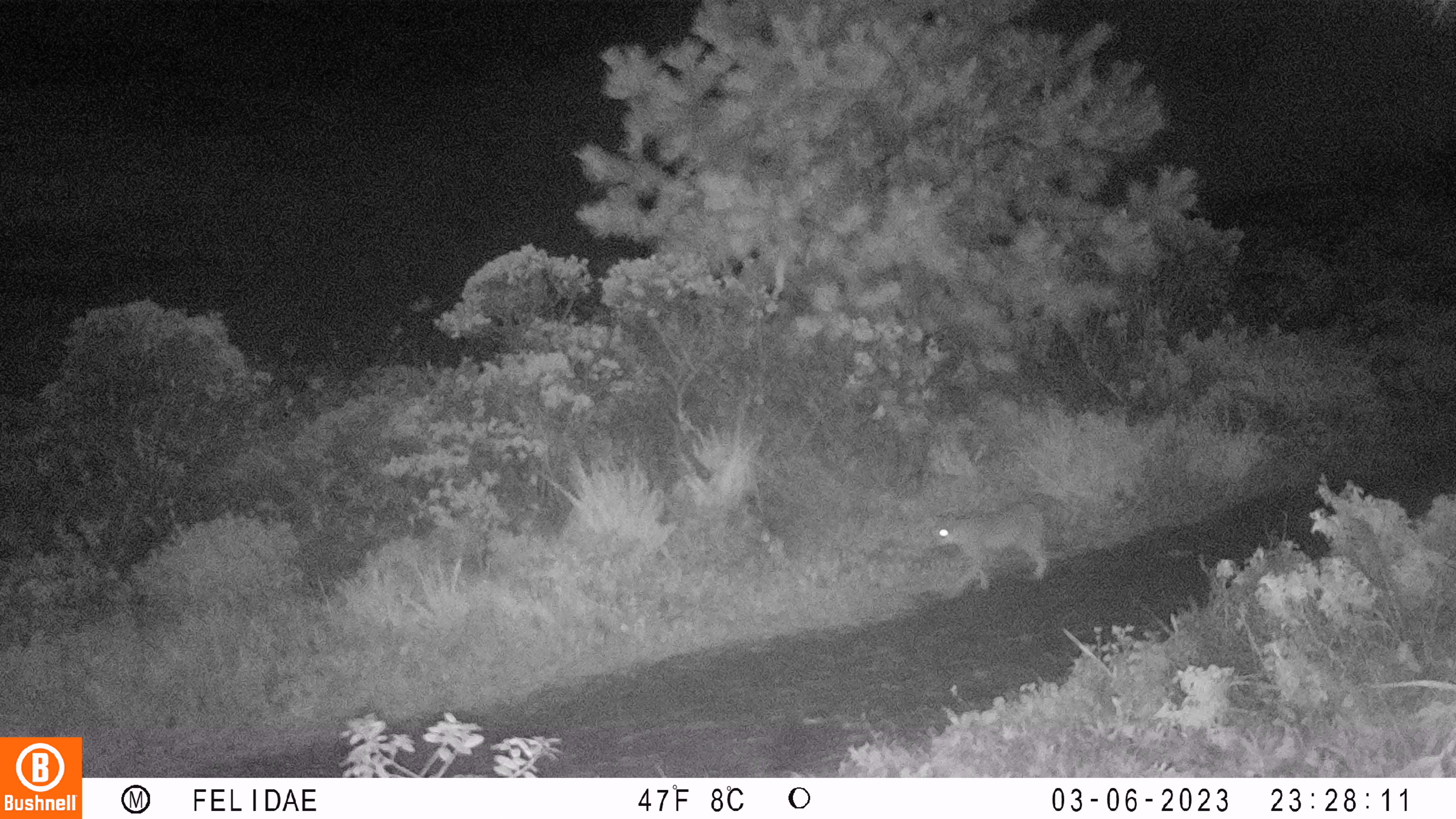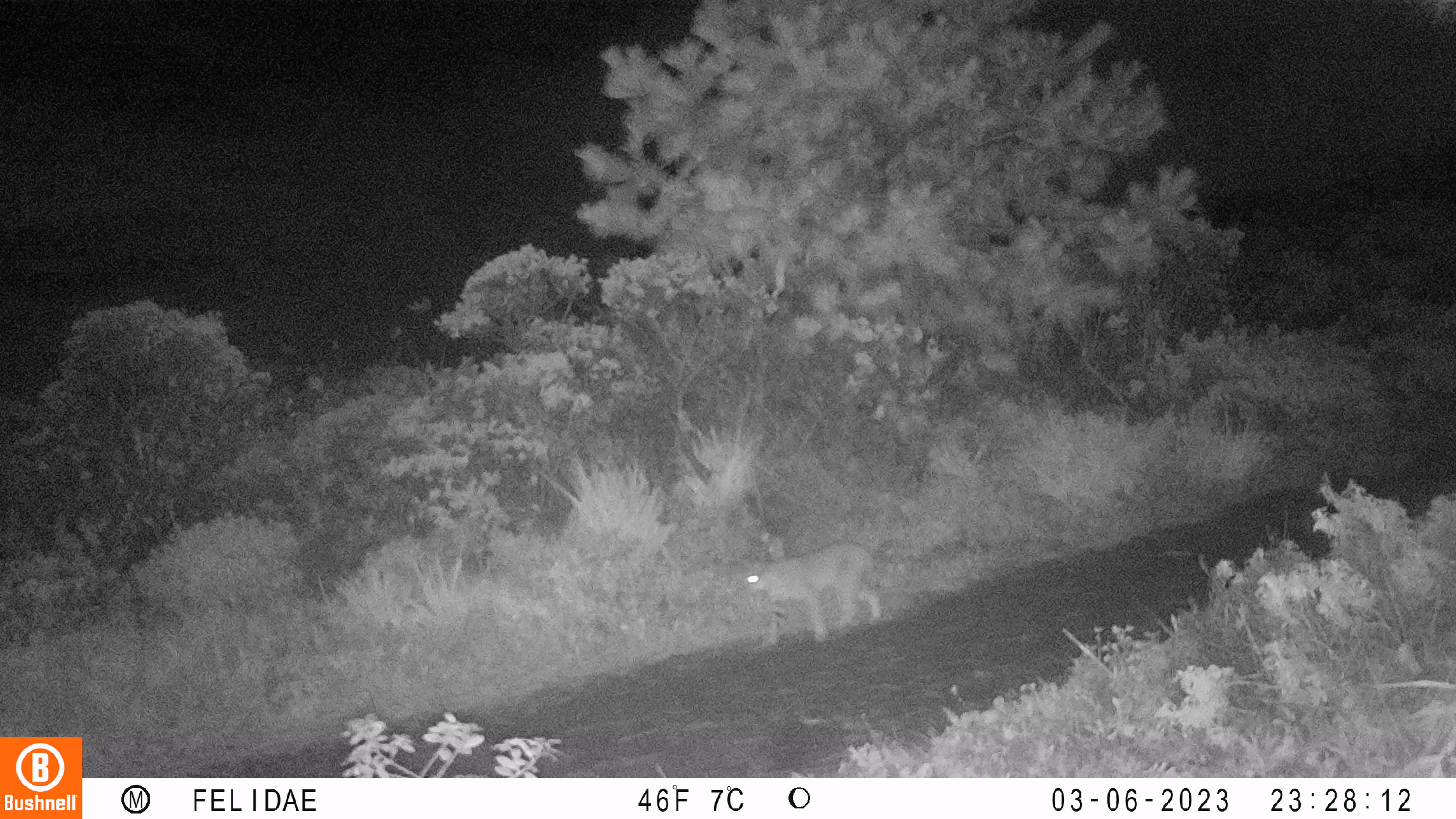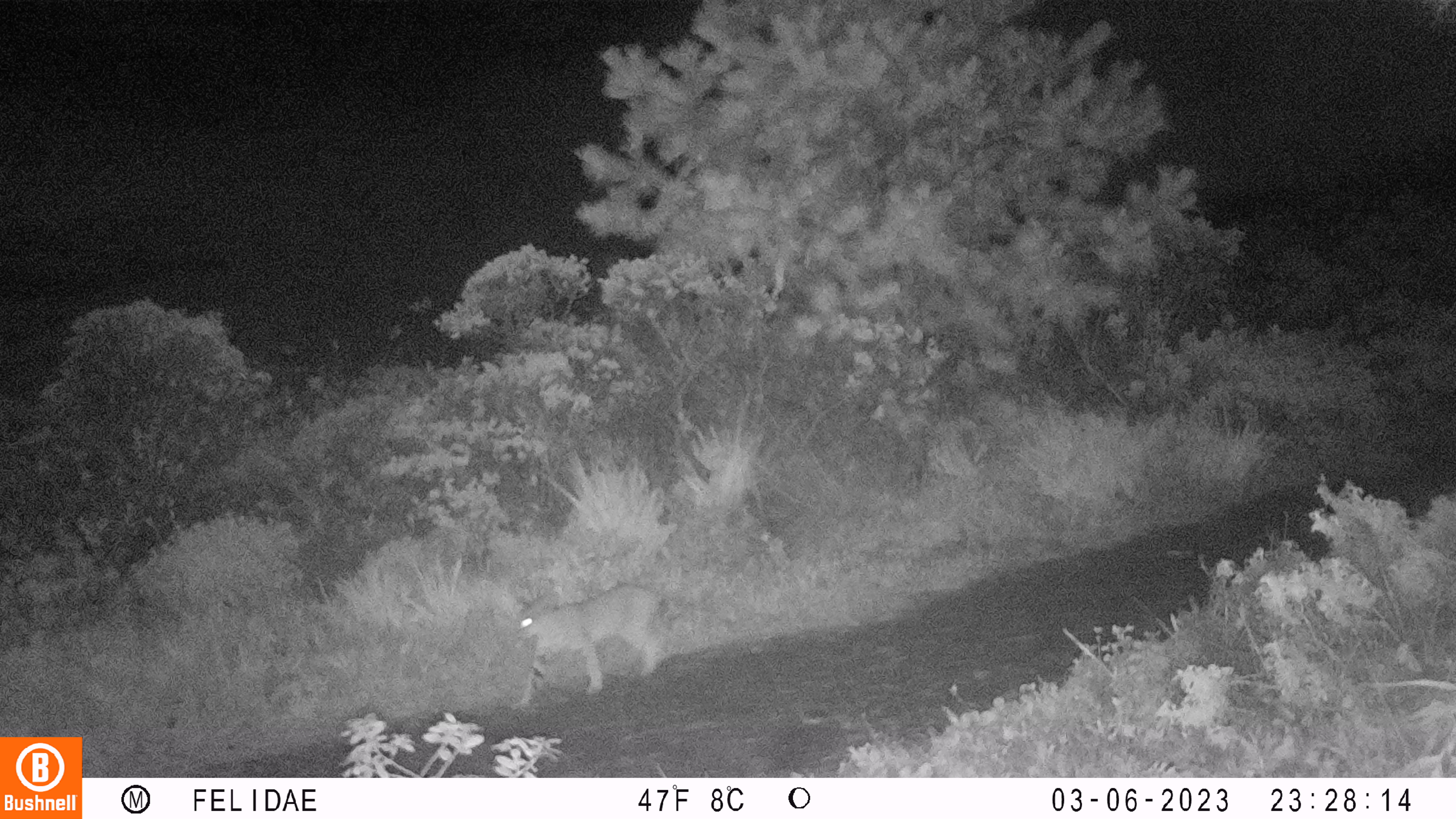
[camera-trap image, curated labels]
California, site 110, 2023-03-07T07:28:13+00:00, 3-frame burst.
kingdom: Animalia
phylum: Chordata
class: Mammalia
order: Carnivora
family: Felidae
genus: Lynx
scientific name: Lynx rufus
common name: bobcat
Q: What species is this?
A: Bobcat (Lynx rufus).